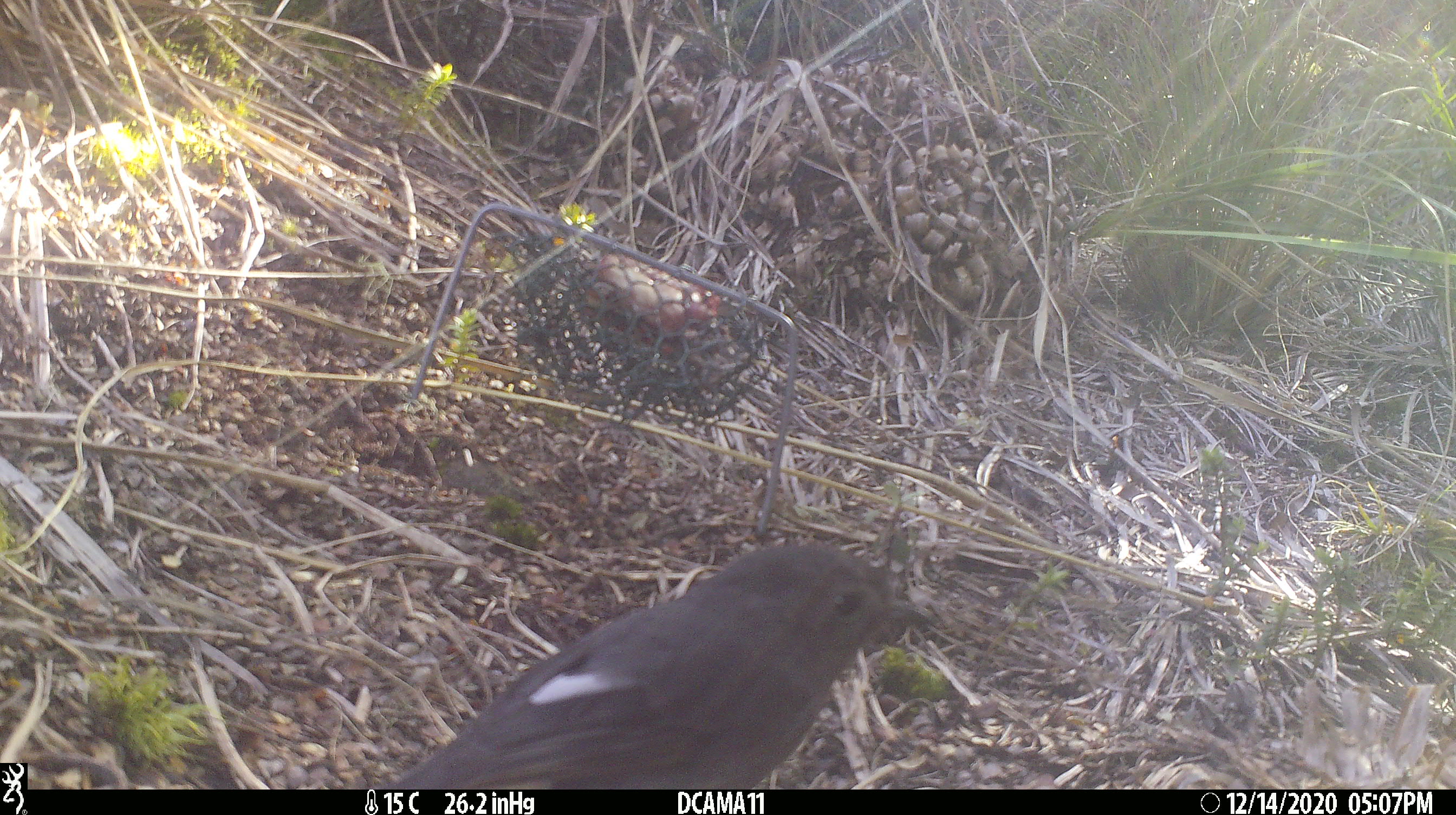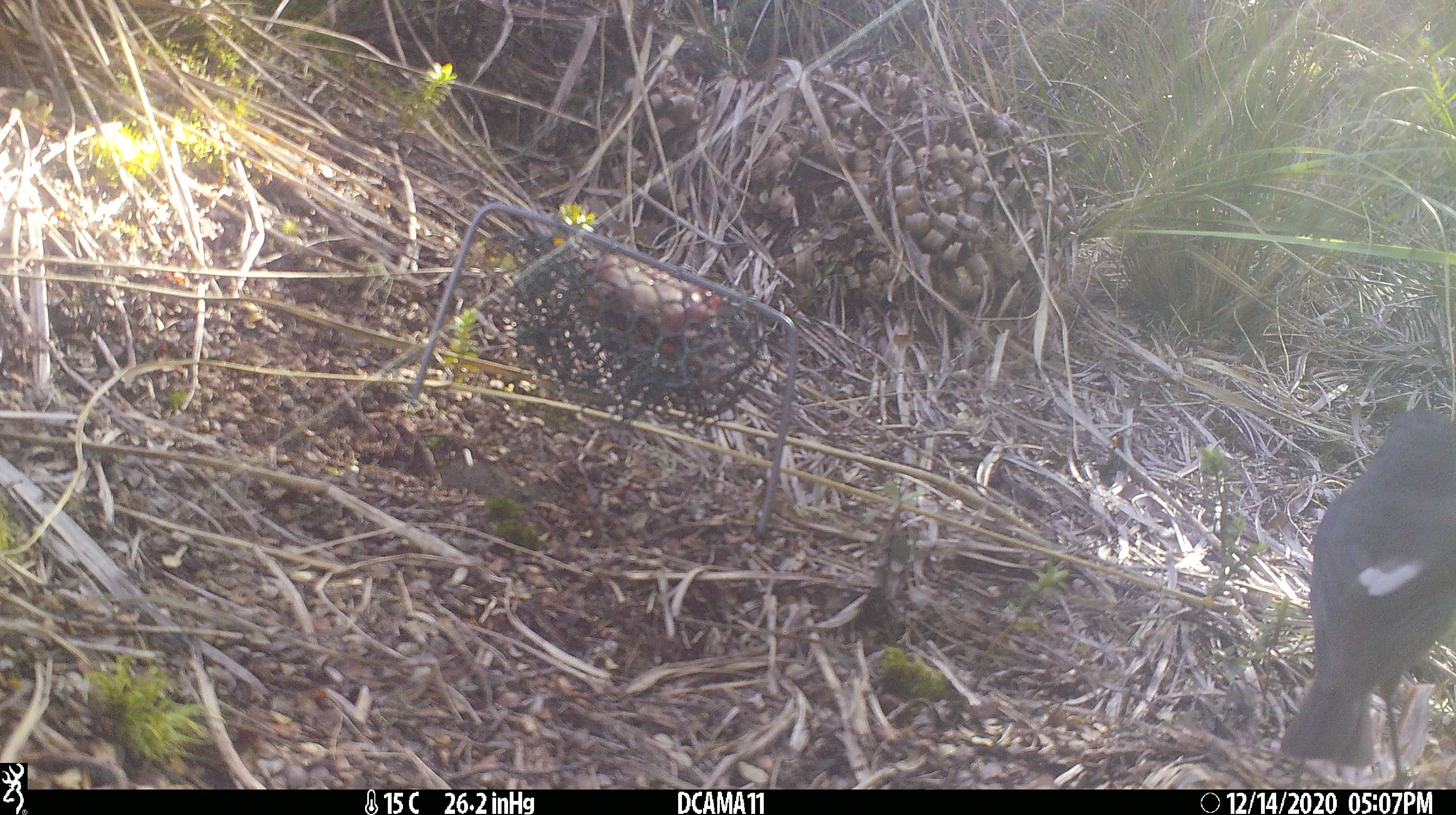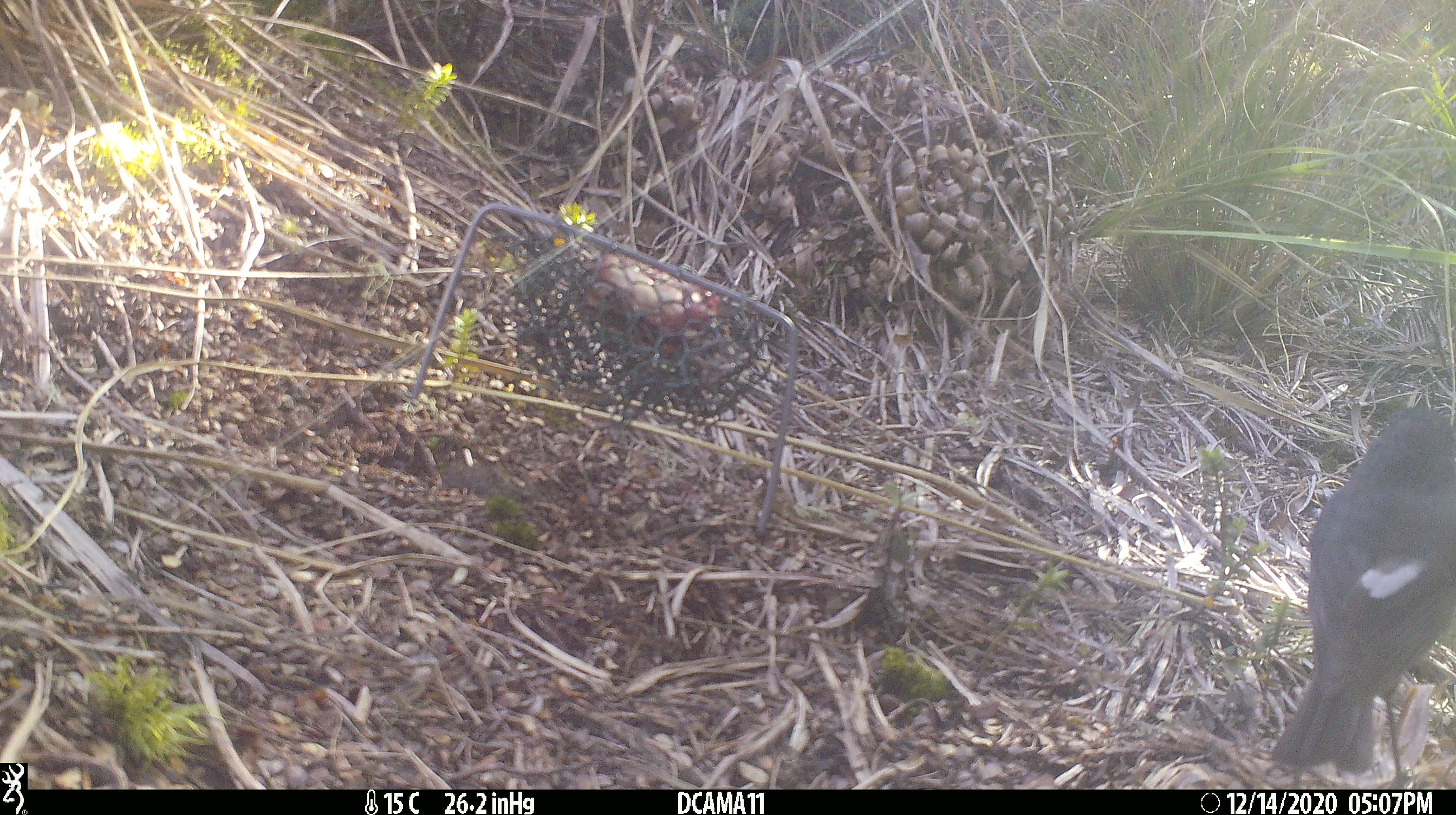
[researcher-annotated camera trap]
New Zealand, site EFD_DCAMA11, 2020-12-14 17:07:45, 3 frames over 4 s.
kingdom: Animalia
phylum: Chordata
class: Aves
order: Passeriformes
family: Petroicidae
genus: Petroica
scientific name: Petroica australis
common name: new zealand robin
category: robin